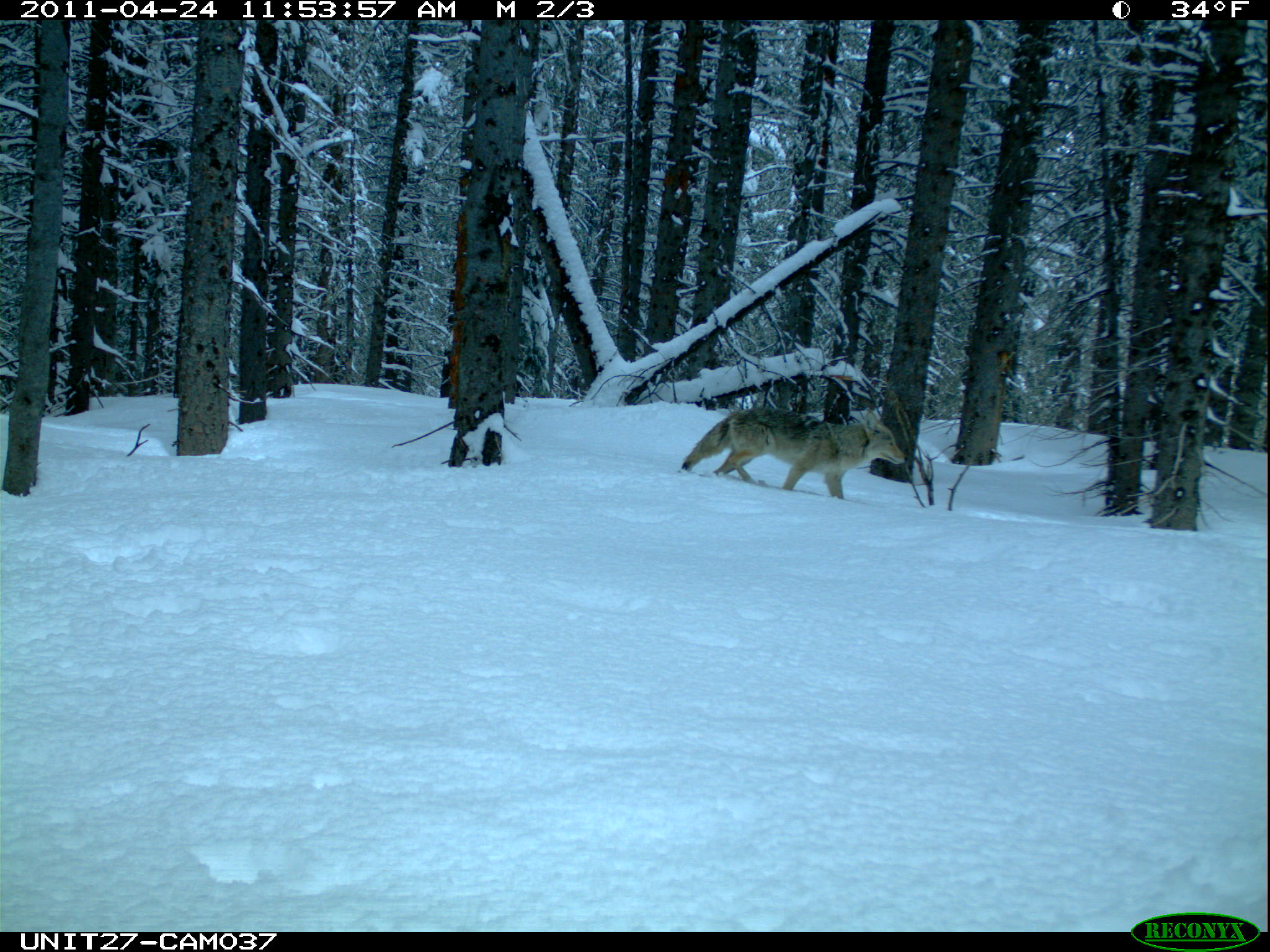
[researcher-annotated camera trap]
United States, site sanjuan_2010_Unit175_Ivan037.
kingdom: Animalia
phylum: Chordata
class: Mammalia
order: Carnivora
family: Canidae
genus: Canis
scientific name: Canis latrans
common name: coyote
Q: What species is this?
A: Canis latrans (coyote).